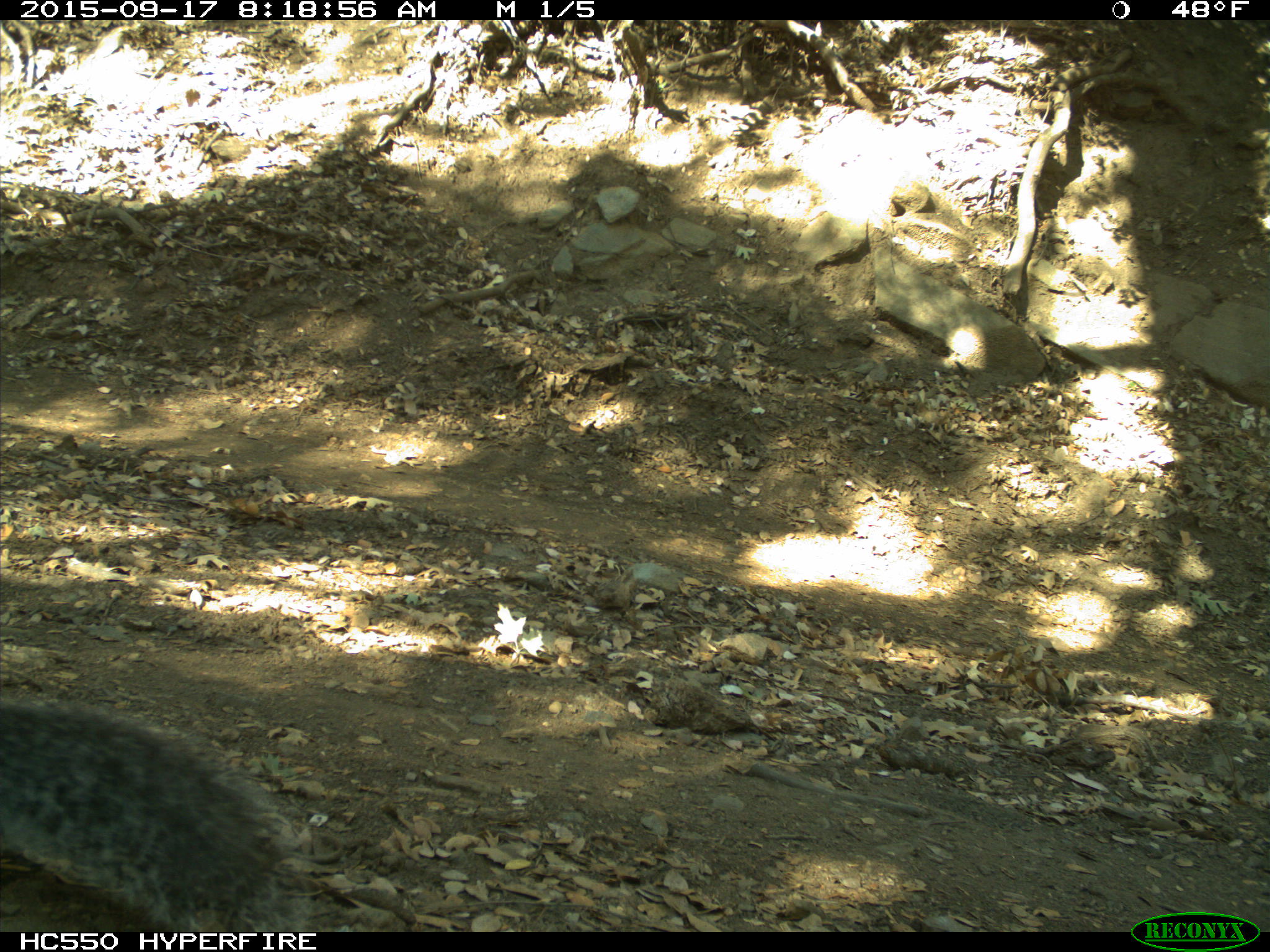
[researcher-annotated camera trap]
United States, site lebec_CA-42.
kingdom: Animalia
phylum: Chordata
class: Mammalia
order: Rodentia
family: Sciuridae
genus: Sciurus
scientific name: Sciurus carolinensis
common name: eastern gray squirrel